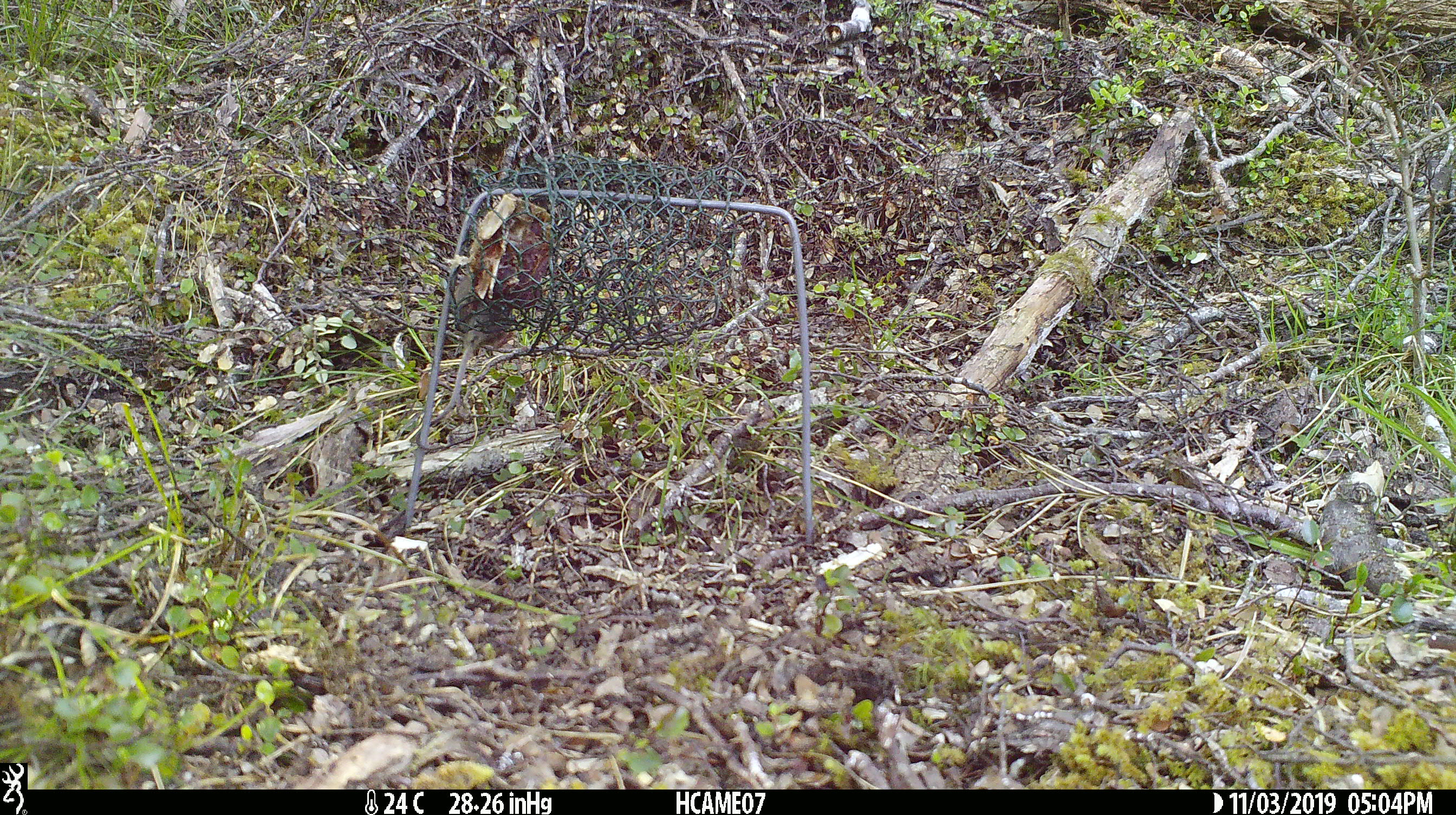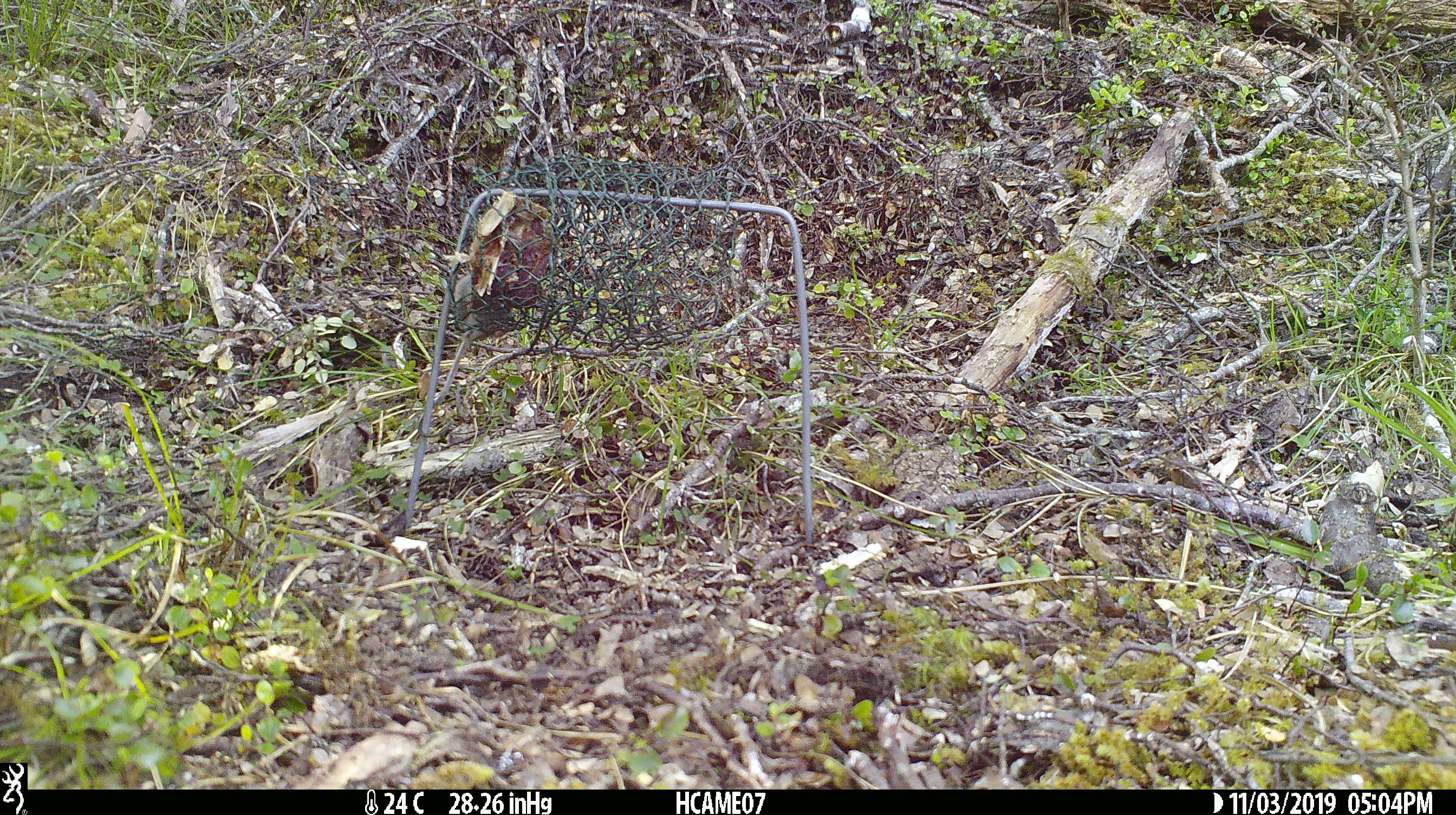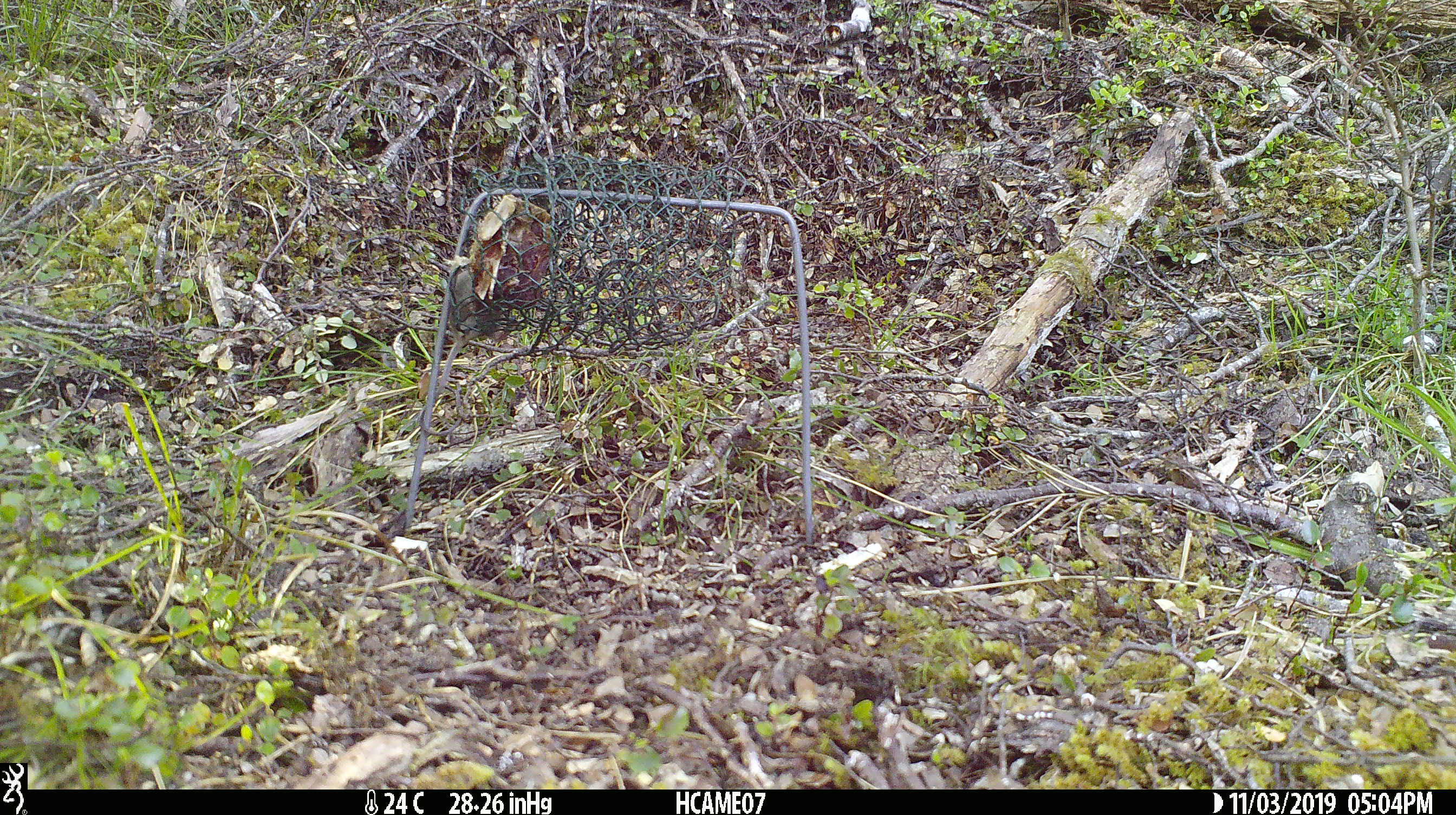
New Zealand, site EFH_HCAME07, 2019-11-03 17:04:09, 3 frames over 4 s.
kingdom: Animalia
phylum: Chordata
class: Mammalia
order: Rodentia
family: Muridae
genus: Mus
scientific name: Mus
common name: mouse